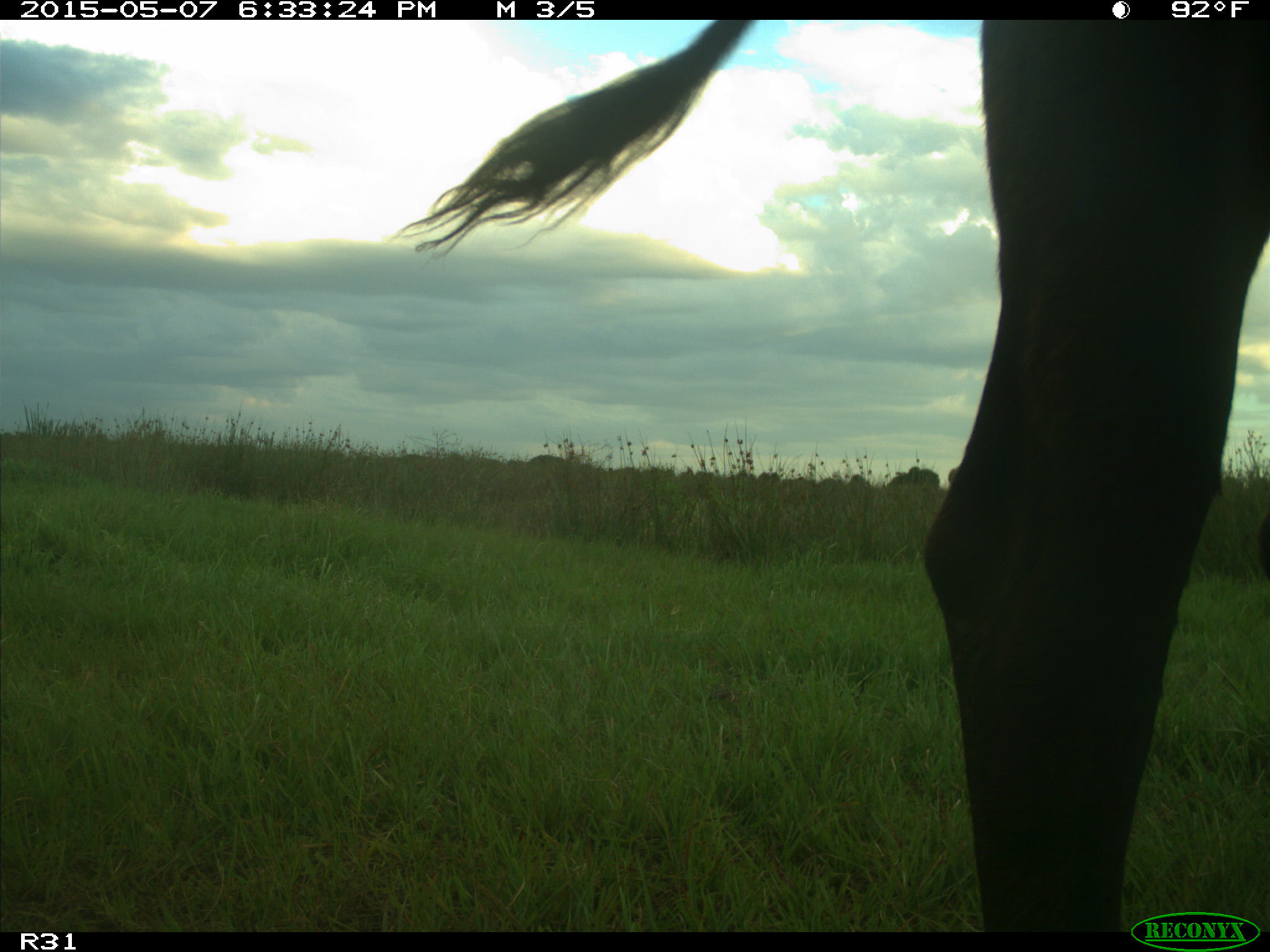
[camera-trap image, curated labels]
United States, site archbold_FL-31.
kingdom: Animalia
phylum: Chordata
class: Mammalia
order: Artiodactyla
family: Bovidae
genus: Bos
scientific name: Bos taurus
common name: domestic cow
Bos taurus (domestic cow).